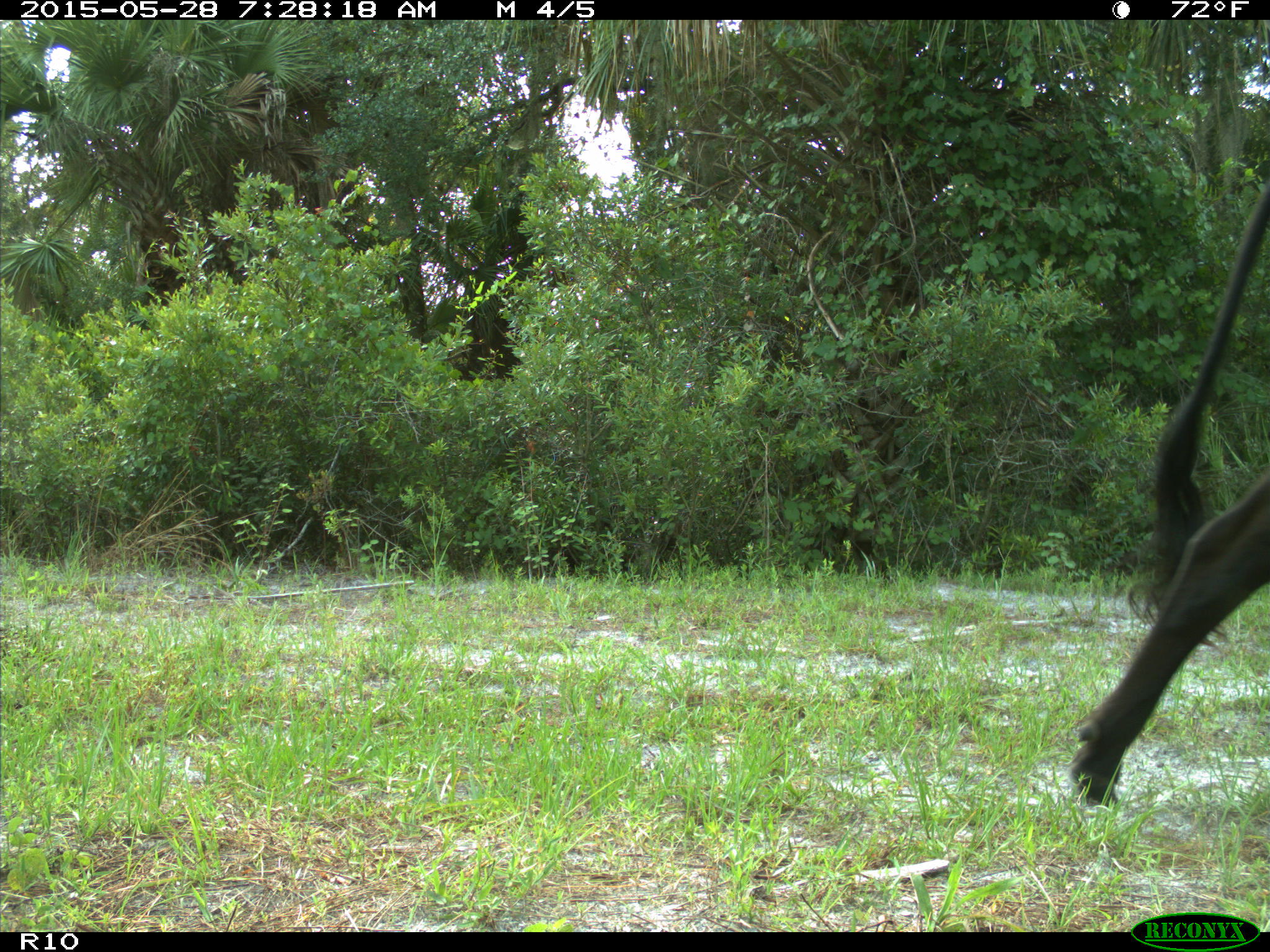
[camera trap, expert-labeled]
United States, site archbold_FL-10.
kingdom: Animalia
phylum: Chordata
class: Mammalia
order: Artiodactyla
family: Bovidae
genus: Bos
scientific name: Bos taurus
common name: domestic cow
Bos taurus (domestic cow).